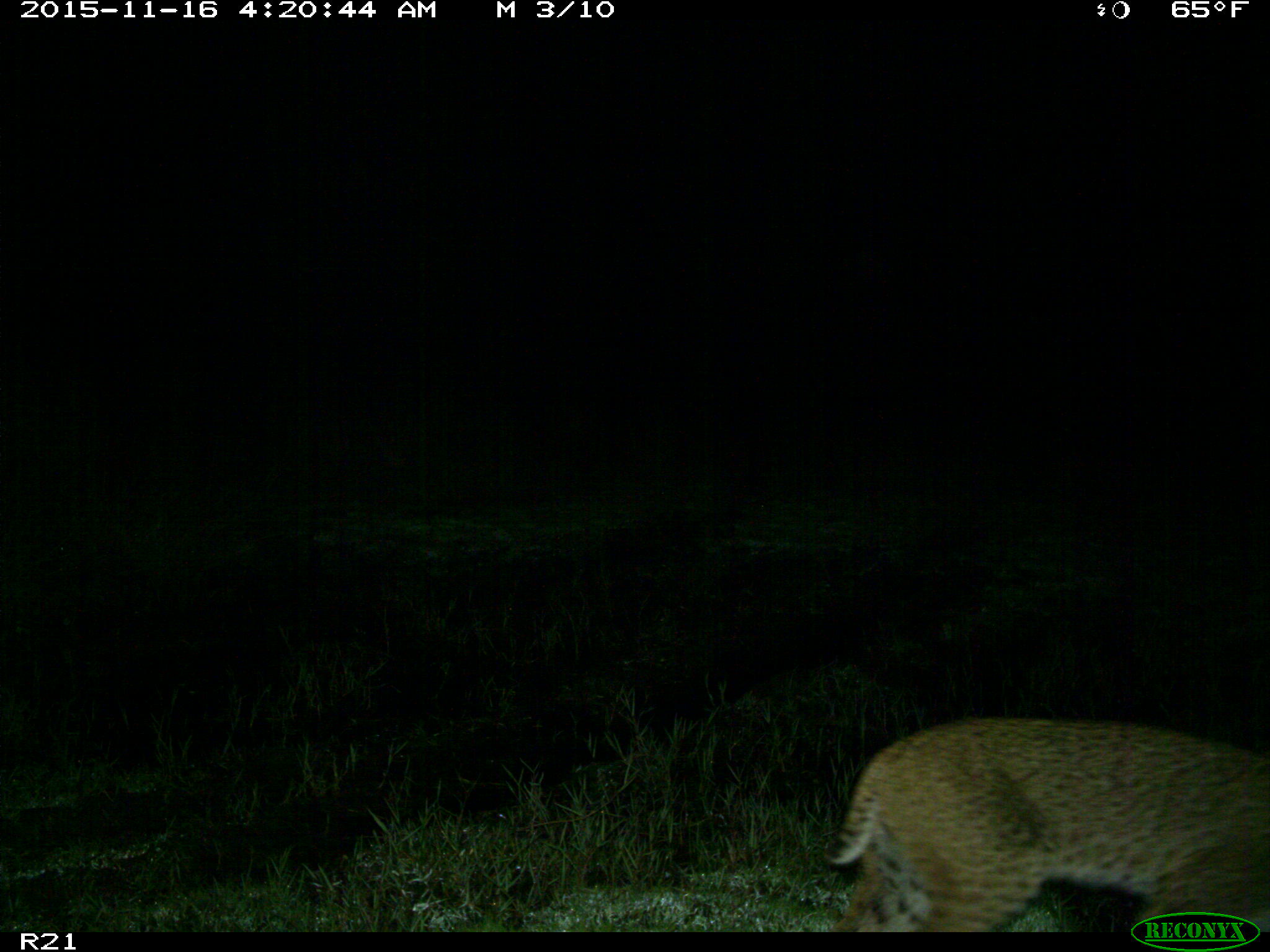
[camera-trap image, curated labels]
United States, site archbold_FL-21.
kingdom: Animalia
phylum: Chordata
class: Mammalia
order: Carnivora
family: Felidae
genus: Lynx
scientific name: Lynx rufus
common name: bobcat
Lynx rufus (bobcat).